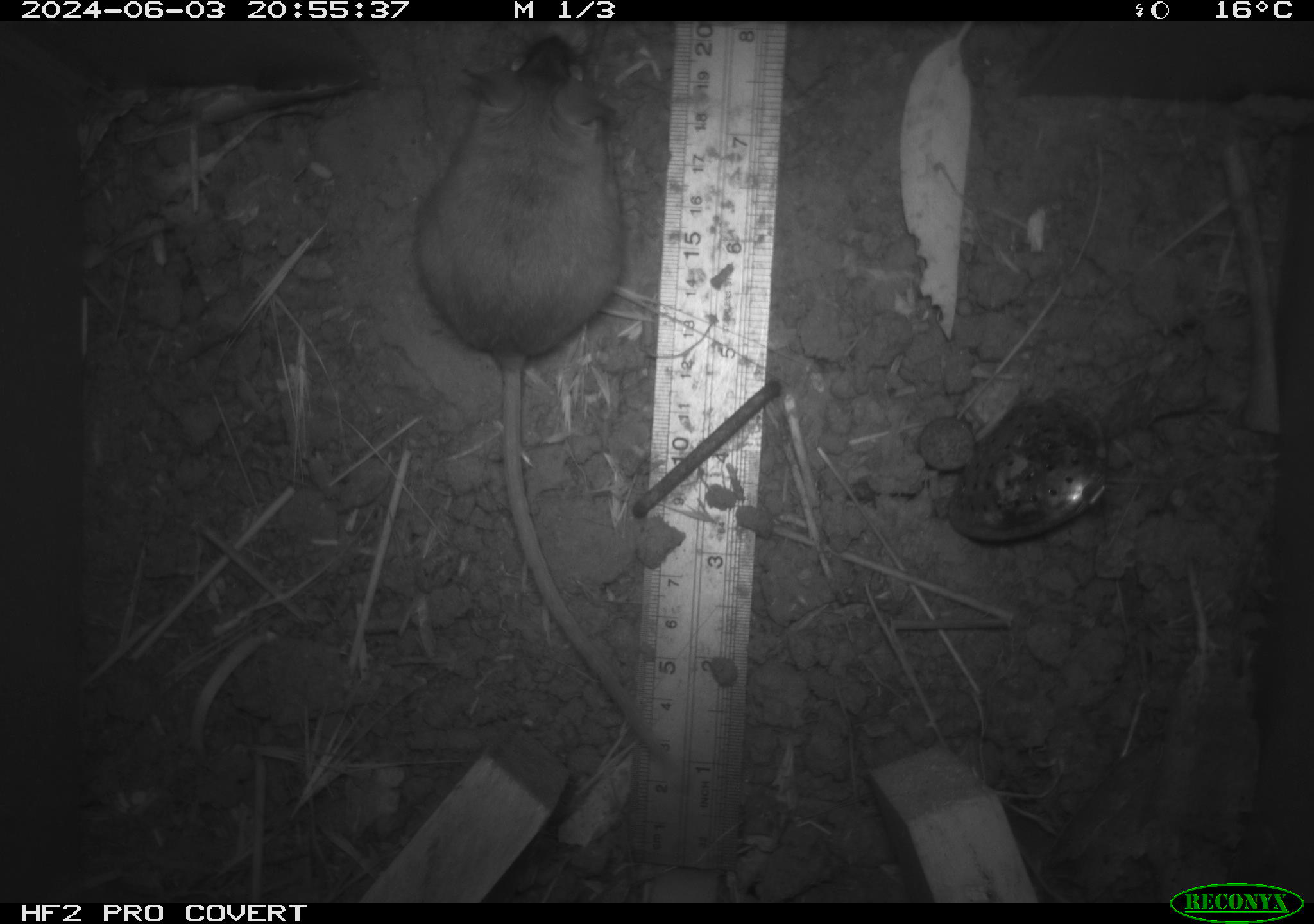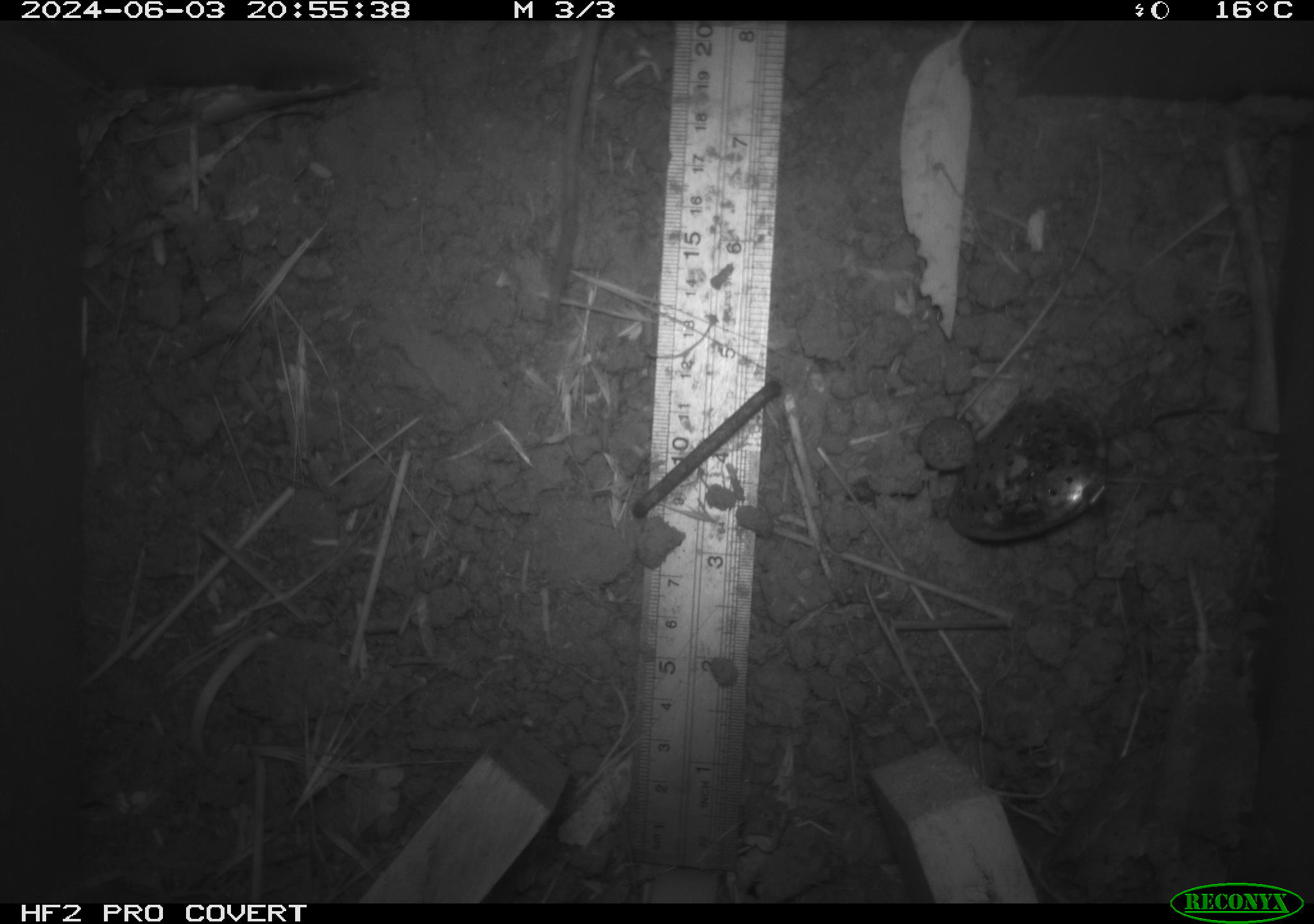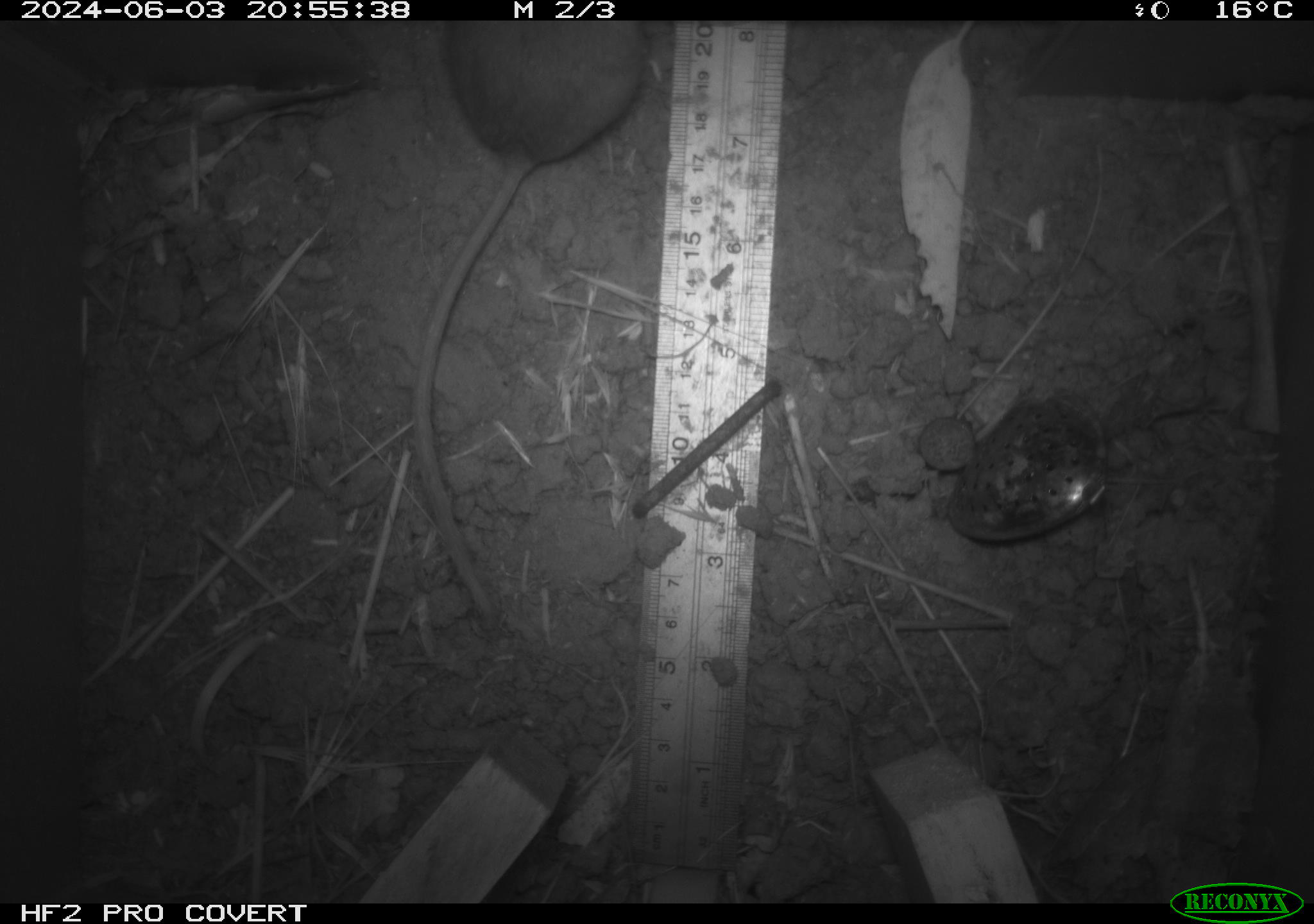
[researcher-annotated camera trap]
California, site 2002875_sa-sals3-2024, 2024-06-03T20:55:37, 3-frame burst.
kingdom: Animalia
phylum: Chordata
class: Mammalia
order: Rodentia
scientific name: Rodentia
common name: mouse species